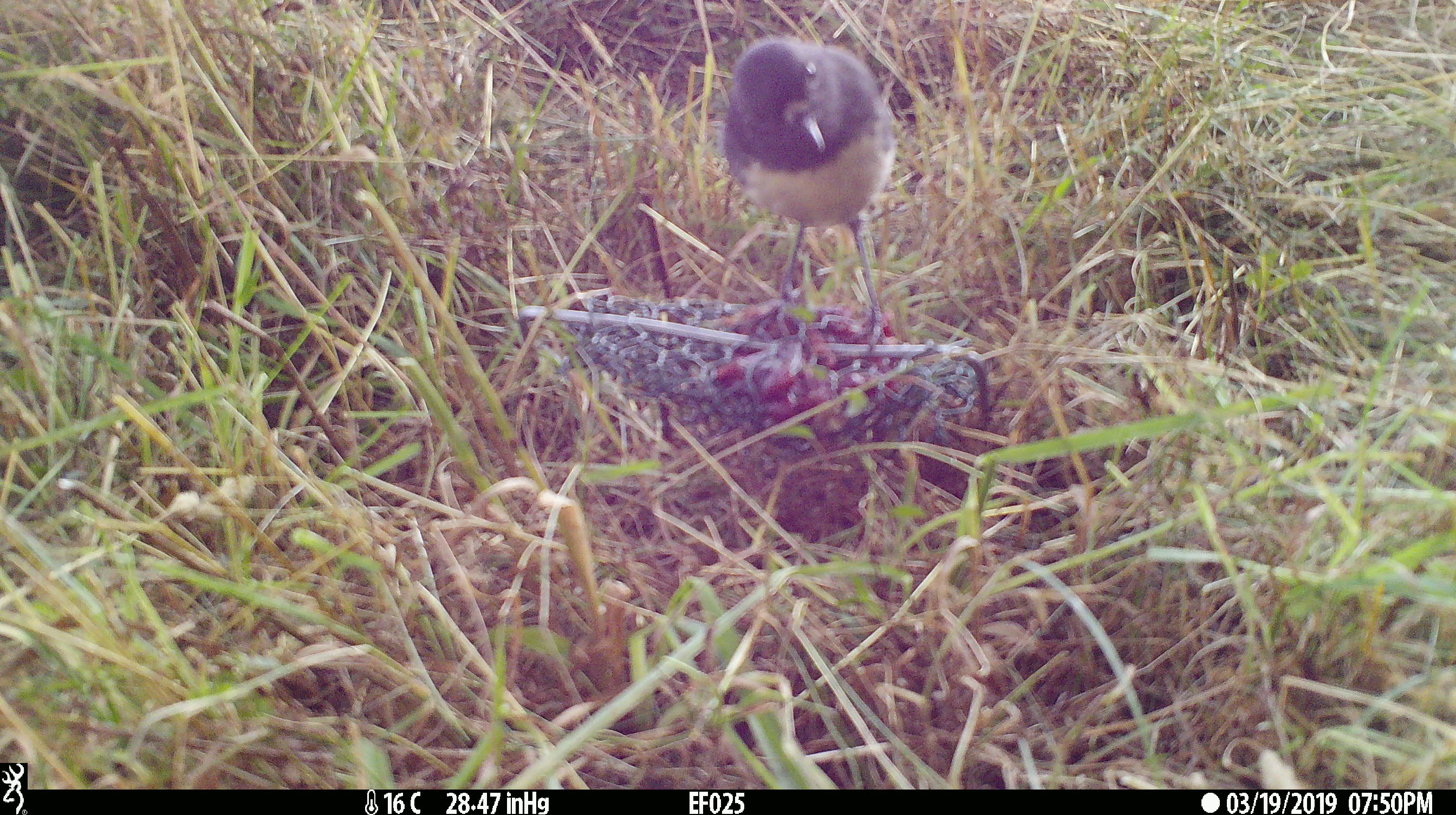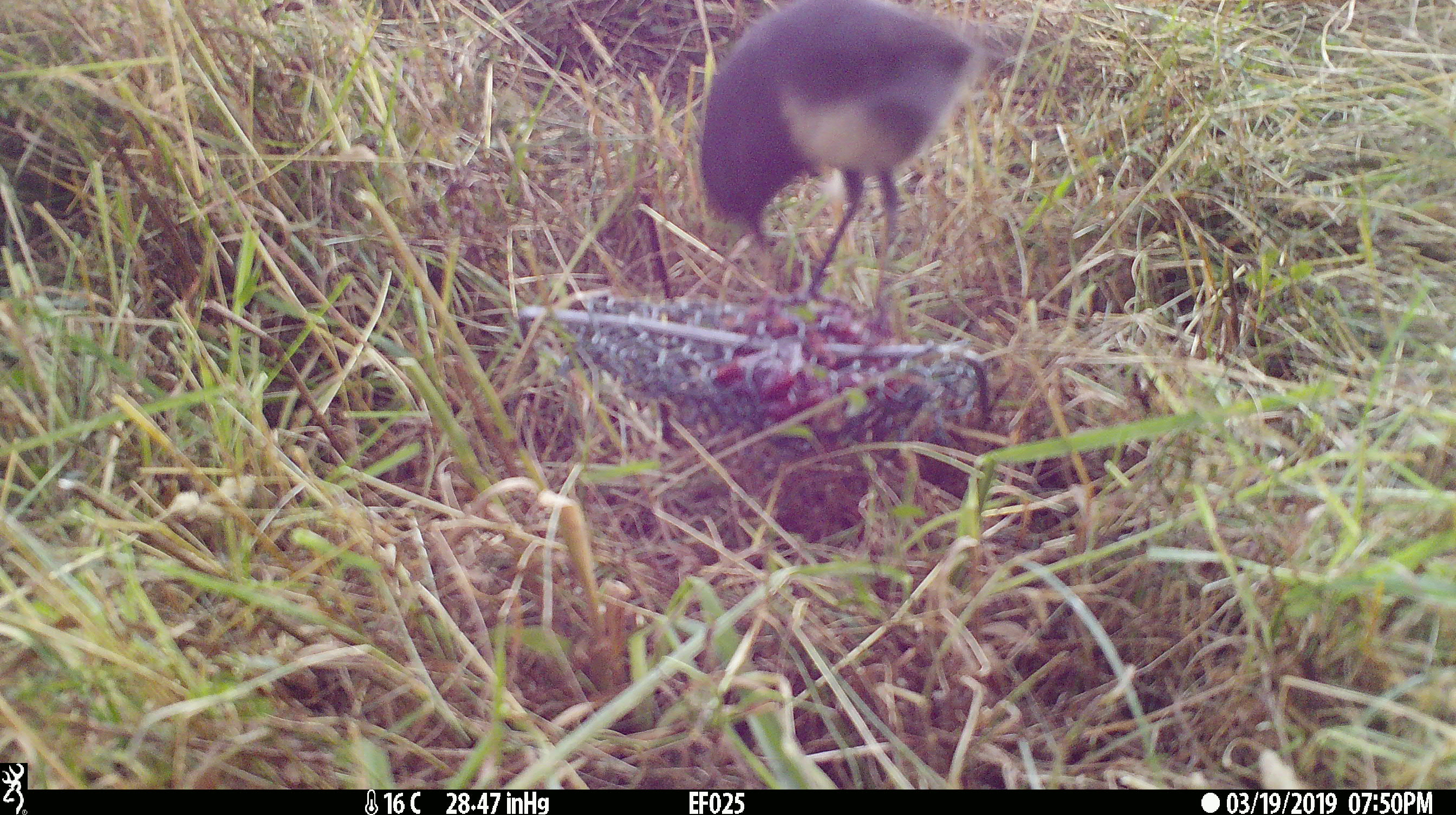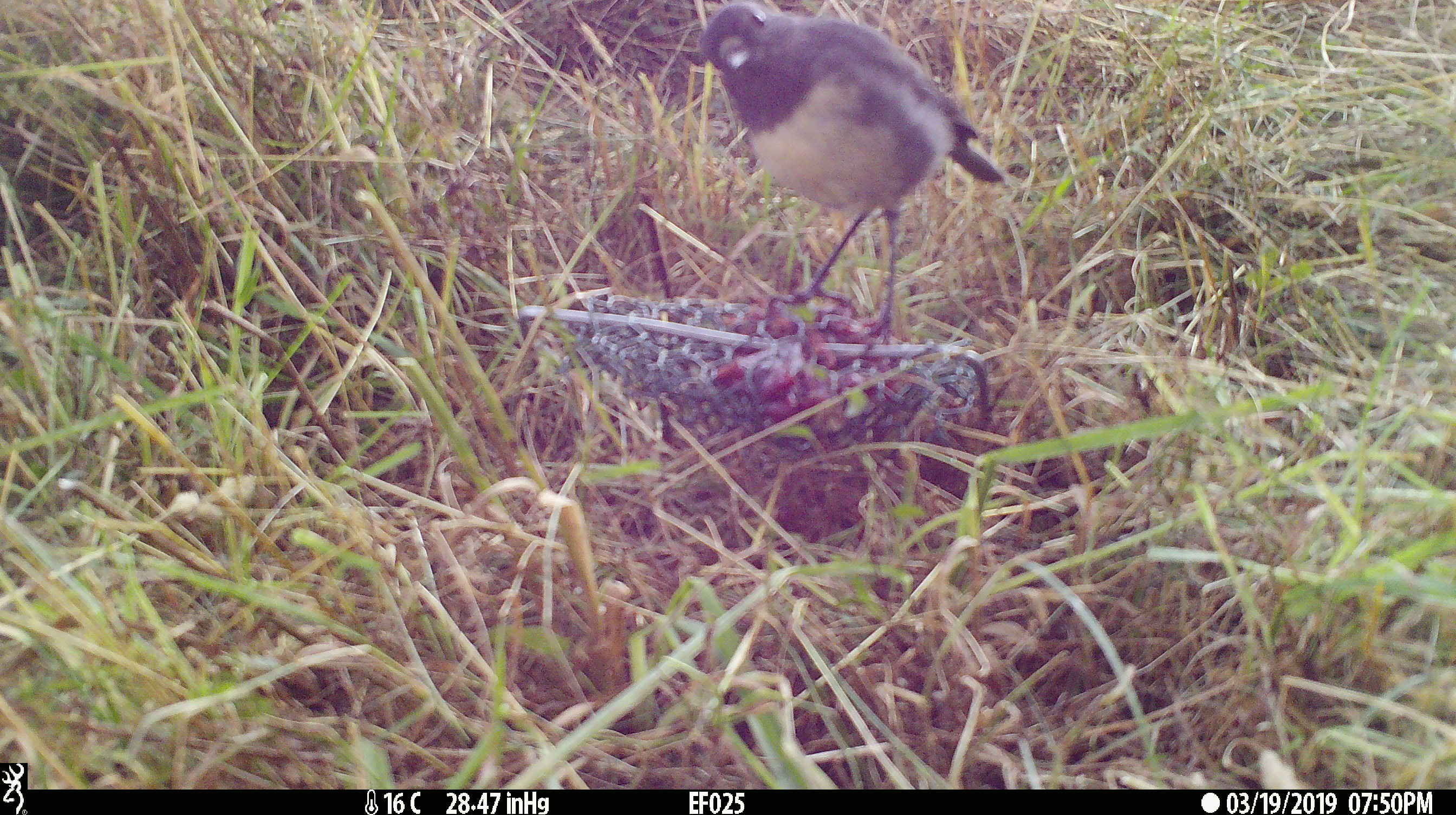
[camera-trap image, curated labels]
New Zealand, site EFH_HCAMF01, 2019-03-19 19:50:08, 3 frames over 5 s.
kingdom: Animalia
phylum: Chordata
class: Aves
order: Passeriformes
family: Petroicidae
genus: Petroica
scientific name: Petroica australis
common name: new zealand robin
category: robin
Robin (new zealand robin) (Petroica australis).